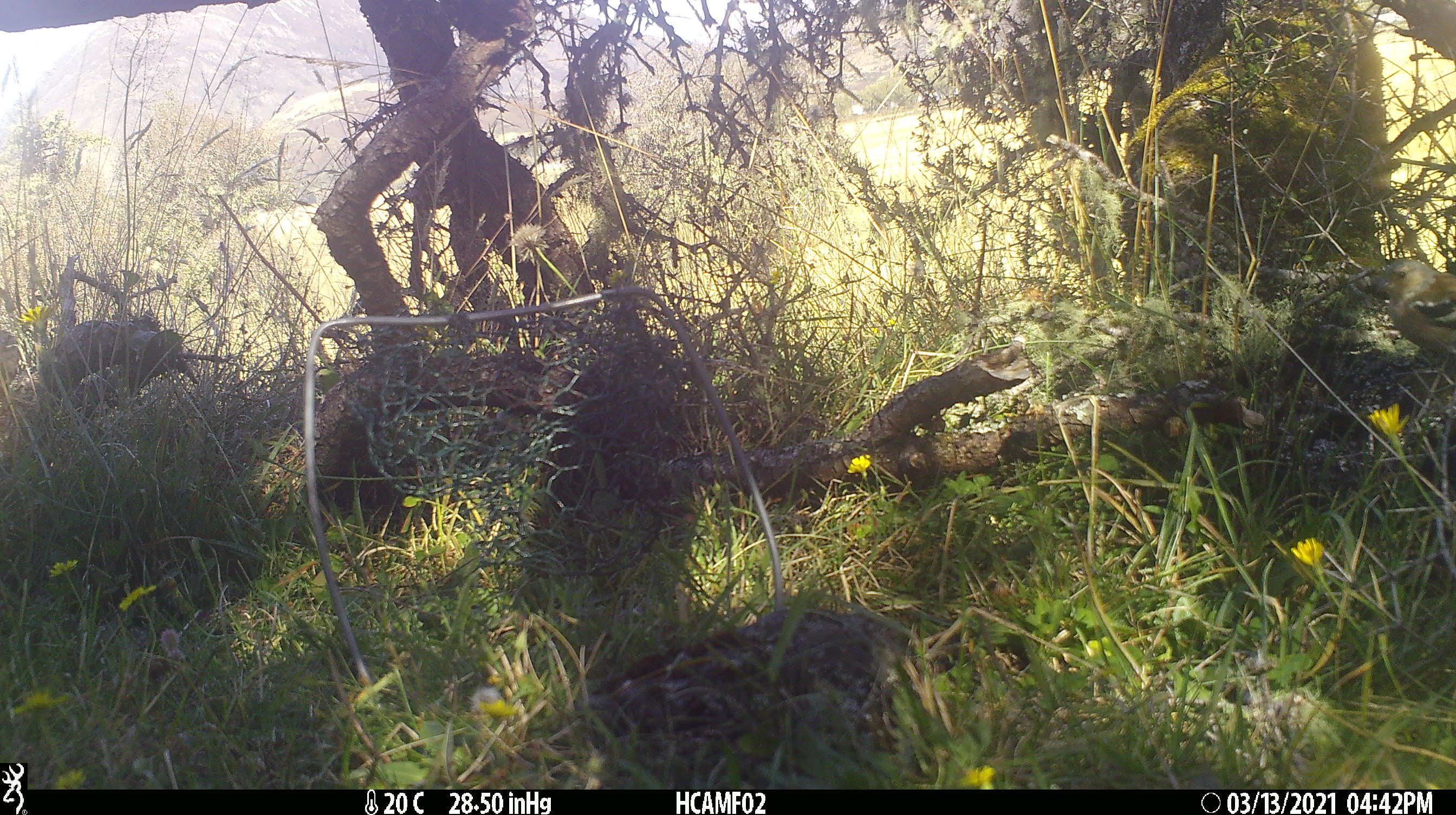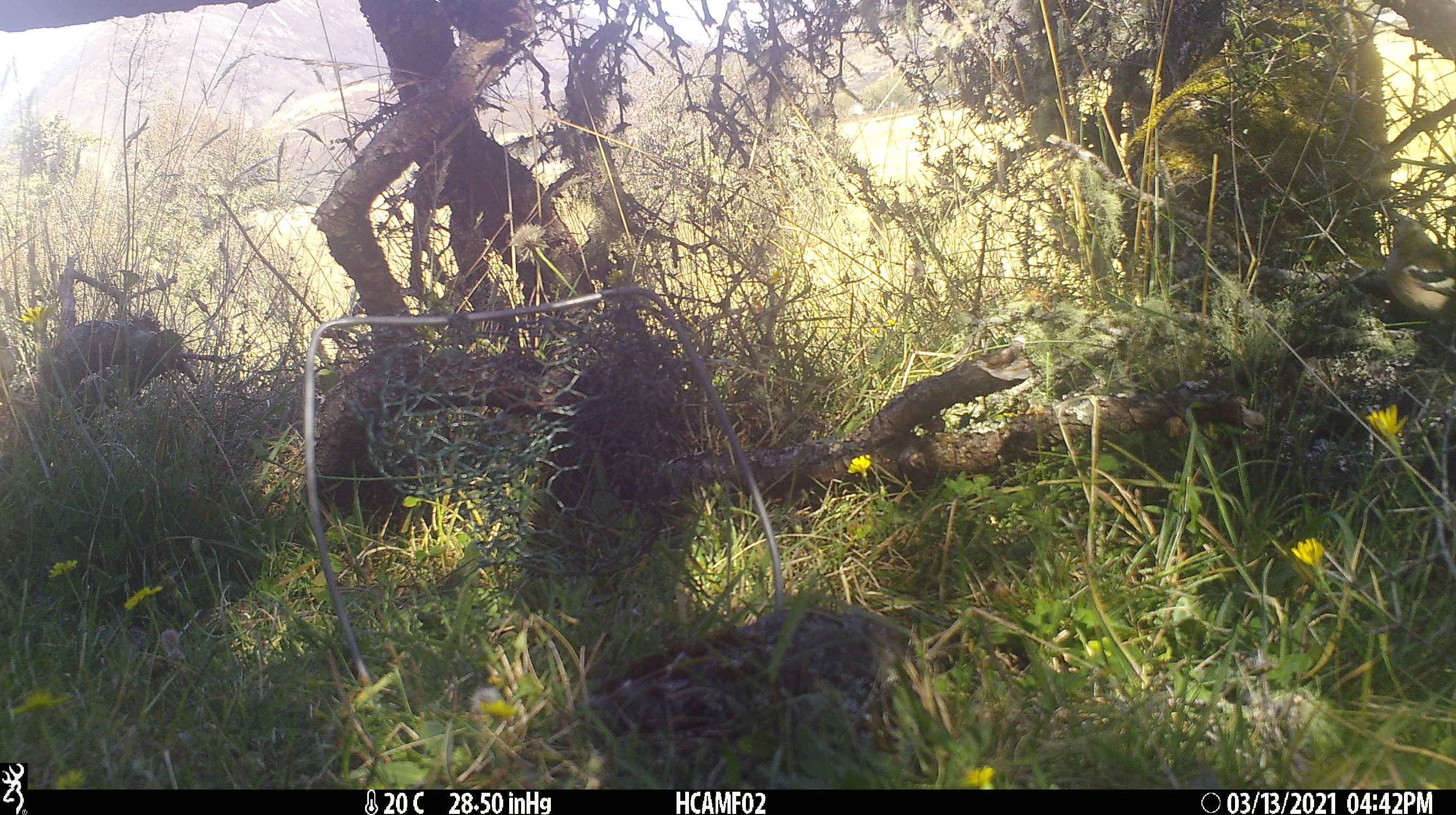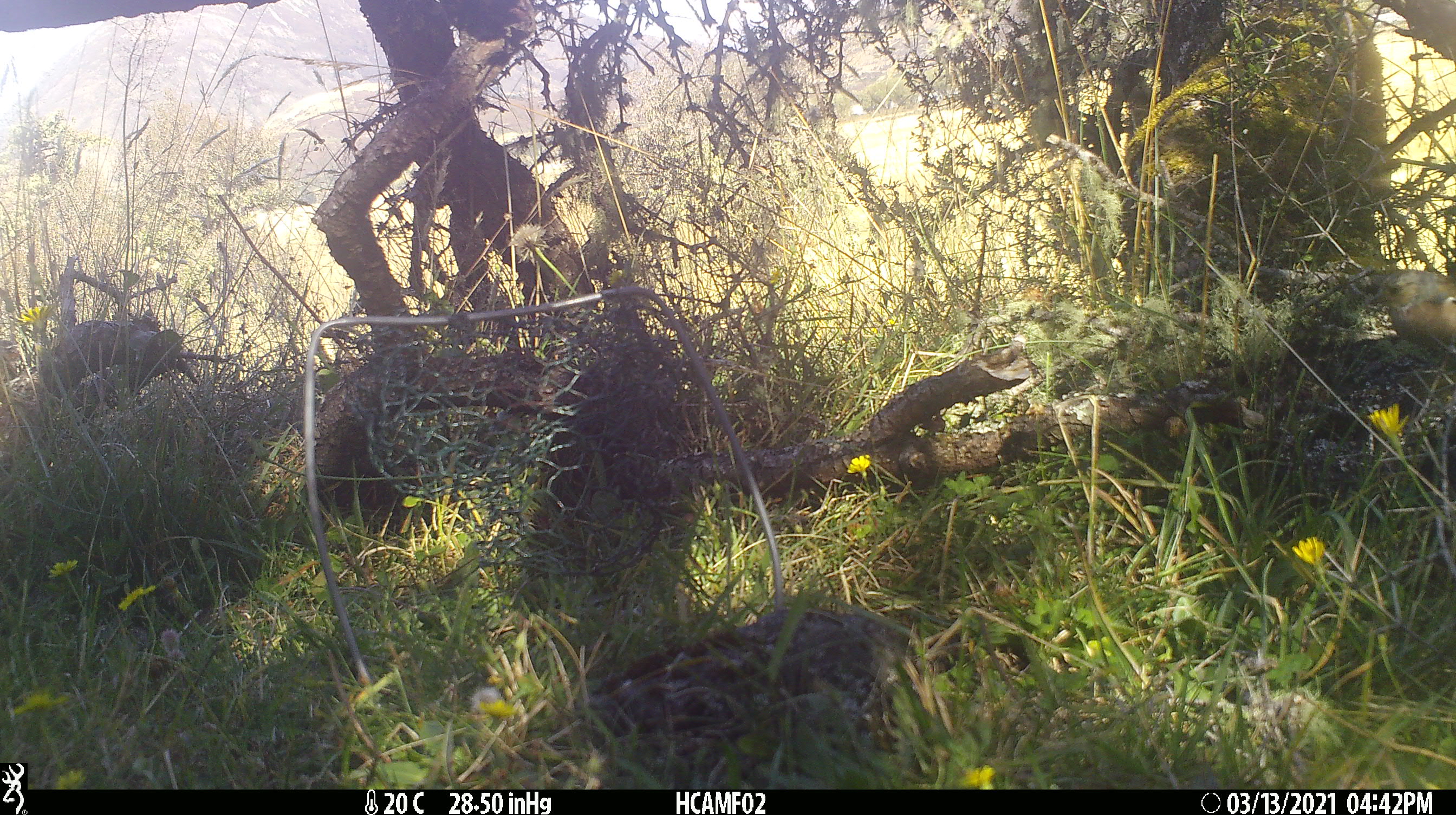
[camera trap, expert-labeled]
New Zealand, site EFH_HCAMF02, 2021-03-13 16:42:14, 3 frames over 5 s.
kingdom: Animalia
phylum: Chordata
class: Aves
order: Passeriformes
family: Fringillidae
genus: Fringilla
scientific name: Fringilla coelebs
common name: common chaffinch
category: chaffinch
Chaffinch (common chaffinch) (Fringilla coelebs).